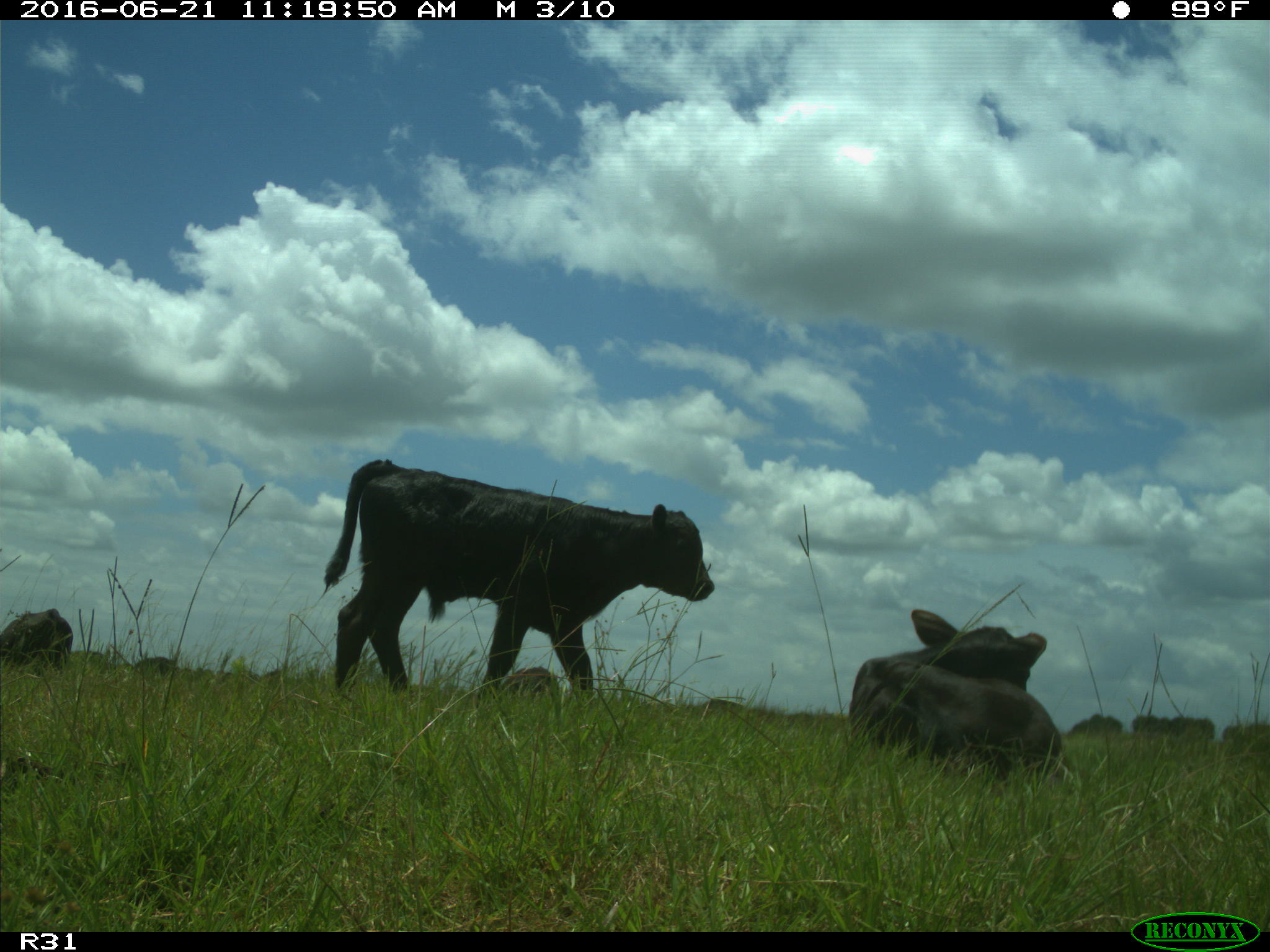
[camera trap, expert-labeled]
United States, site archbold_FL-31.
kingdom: Animalia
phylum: Chordata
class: Mammalia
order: Artiodactyla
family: Bovidae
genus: Bos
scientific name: Bos taurus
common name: domestic cow